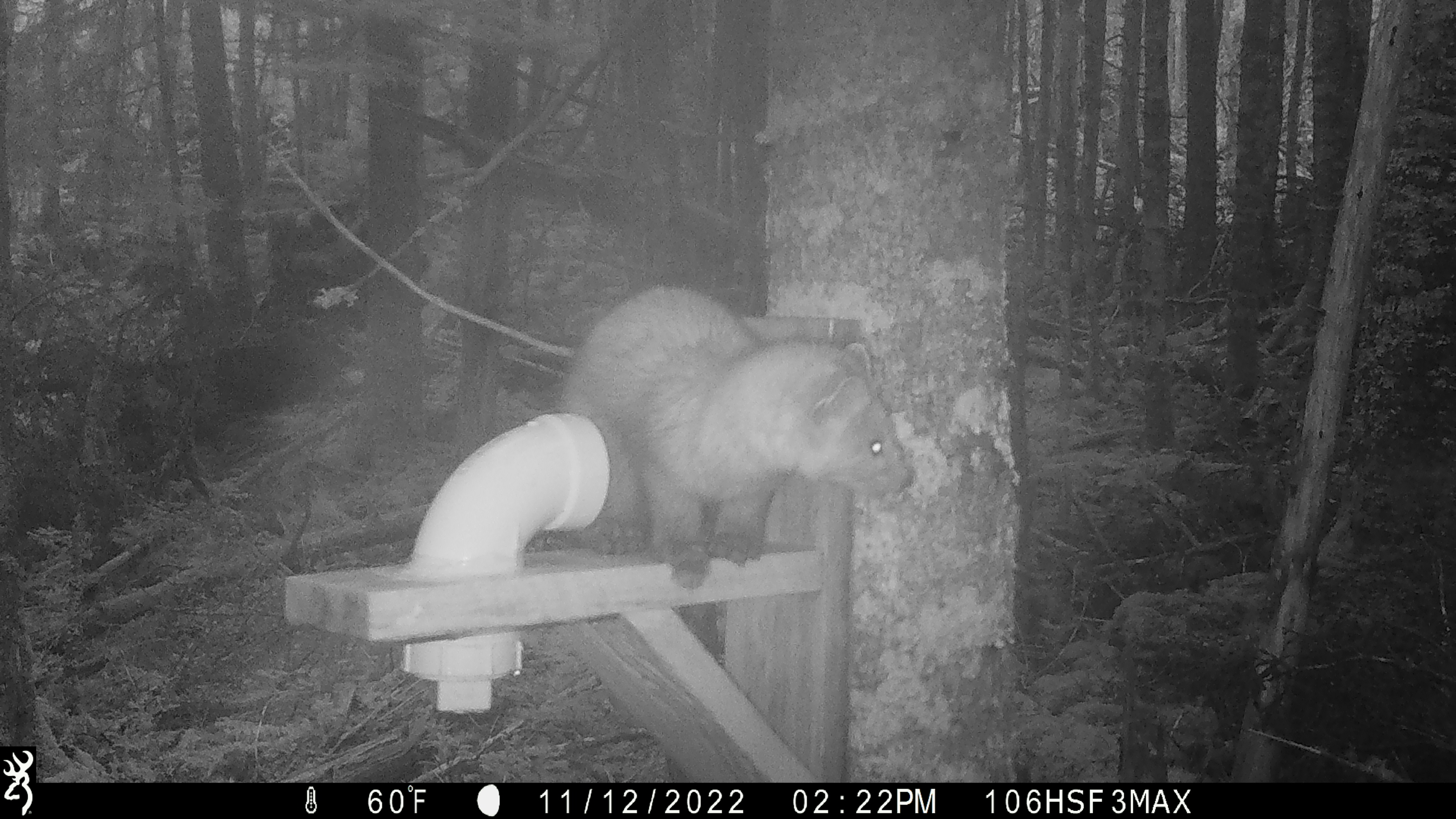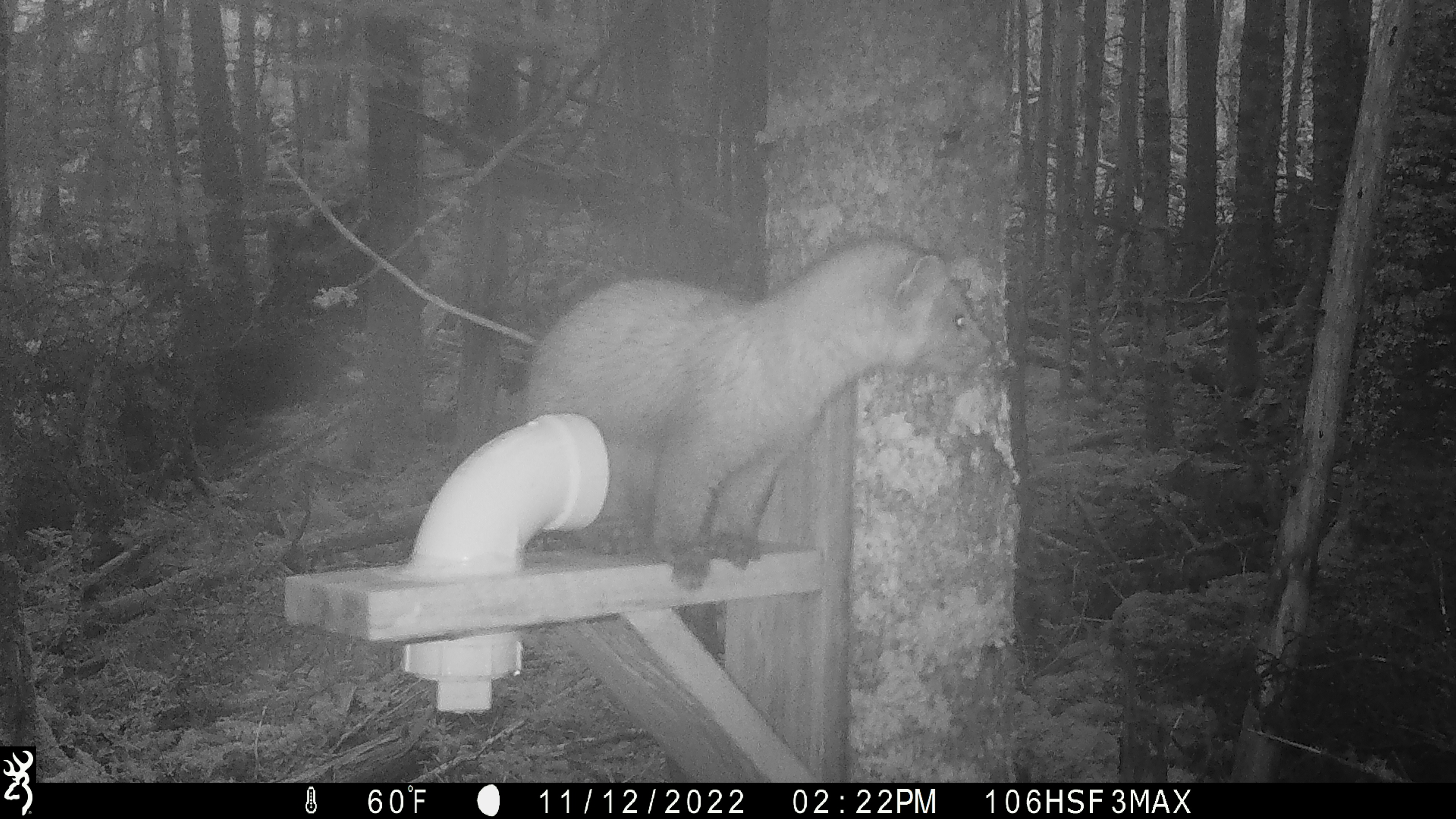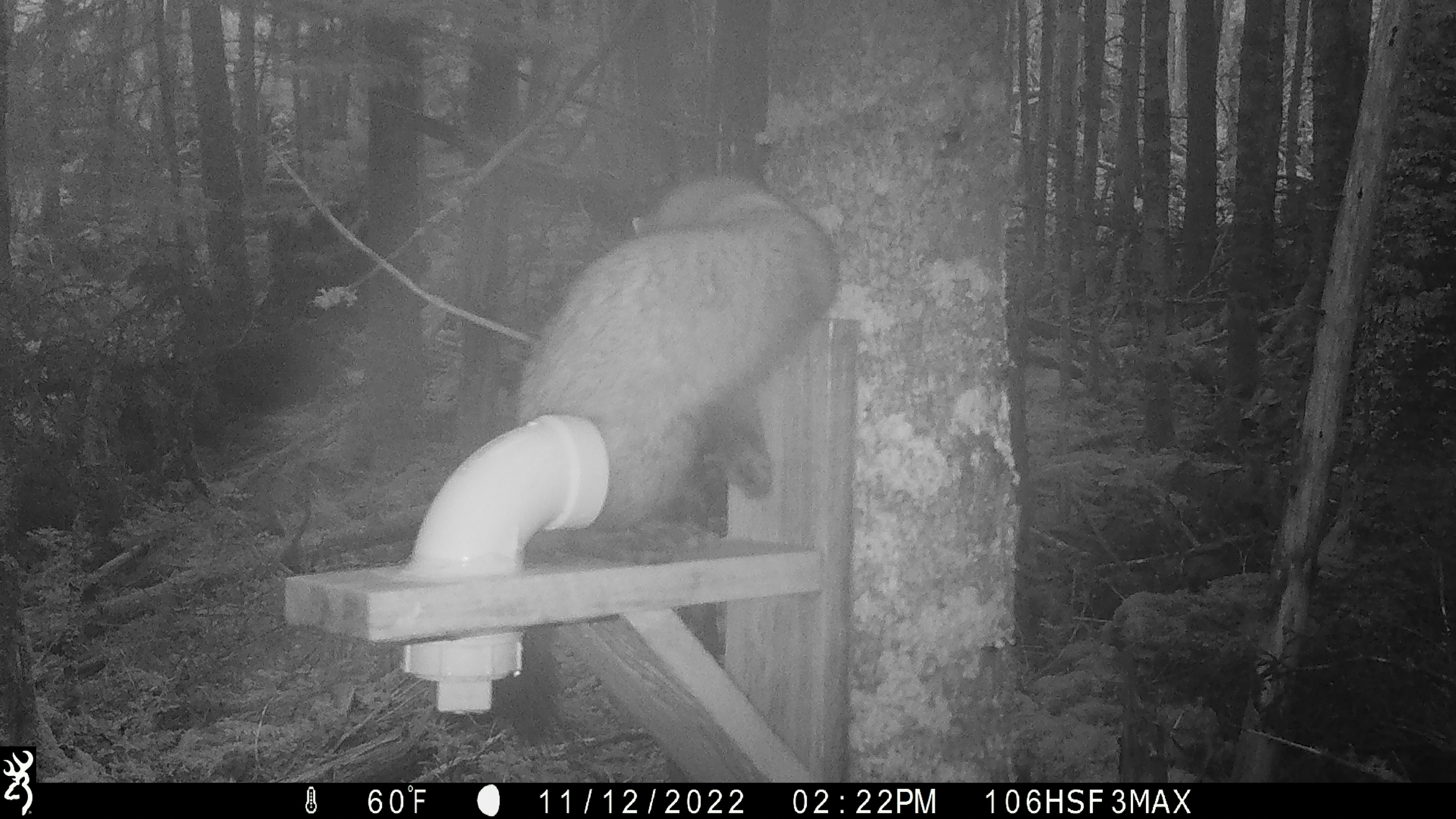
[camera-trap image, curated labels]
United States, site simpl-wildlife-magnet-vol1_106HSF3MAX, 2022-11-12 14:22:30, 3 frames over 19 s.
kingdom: Animalia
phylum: Chordata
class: Mammalia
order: Carnivora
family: Mustelidae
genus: Martes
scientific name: Martes americana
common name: american marten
American marten (Martes americana).